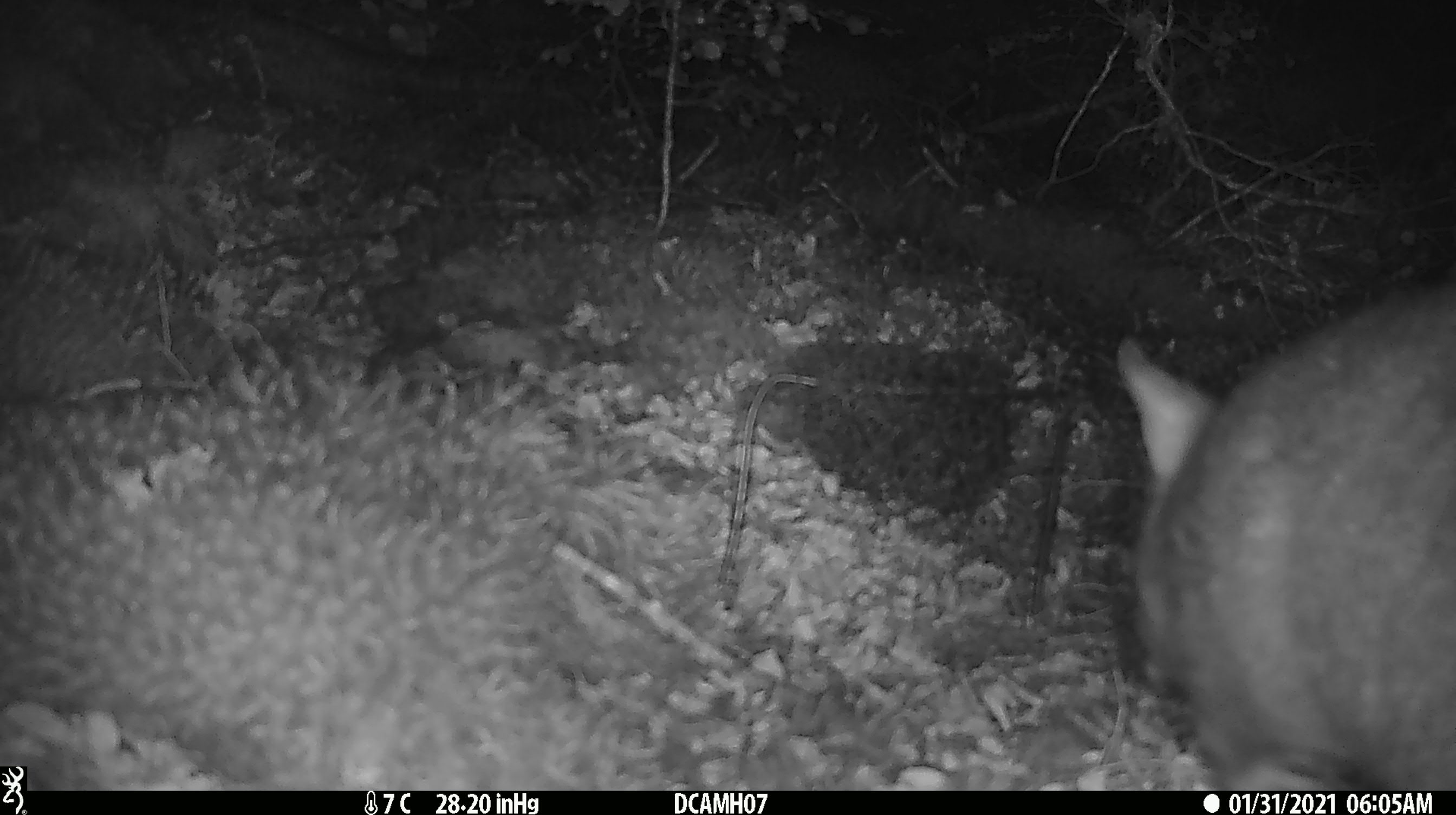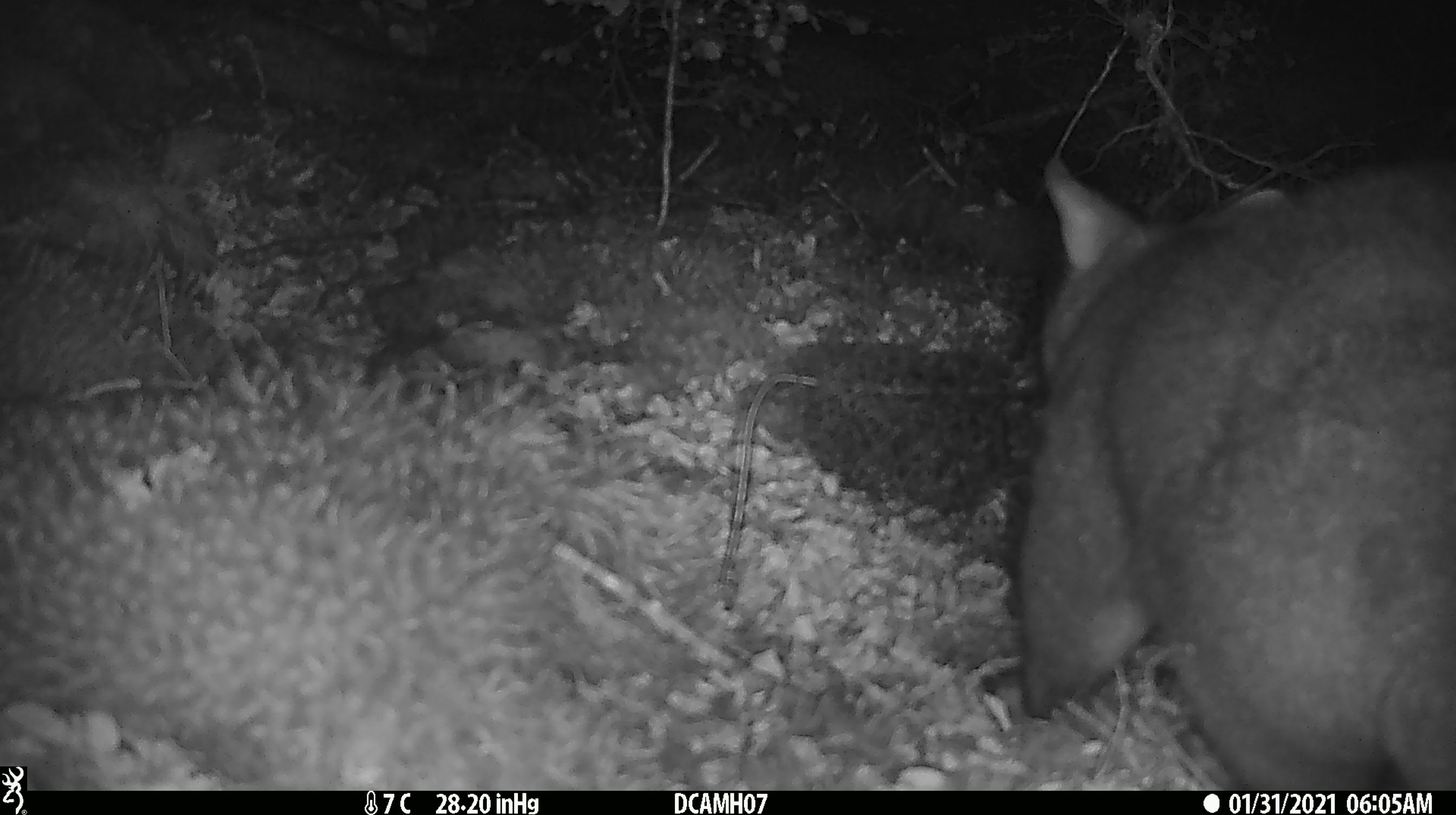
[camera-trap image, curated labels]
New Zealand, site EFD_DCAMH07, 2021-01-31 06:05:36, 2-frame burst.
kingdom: Animalia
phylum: Chordata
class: Mammalia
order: Diprotodontia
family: Phalangeridae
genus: Trichosurus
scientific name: Trichosurus vulpecula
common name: common brushtail possum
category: possum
Possum (common brushtail possum) (Trichosurus vulpecula).